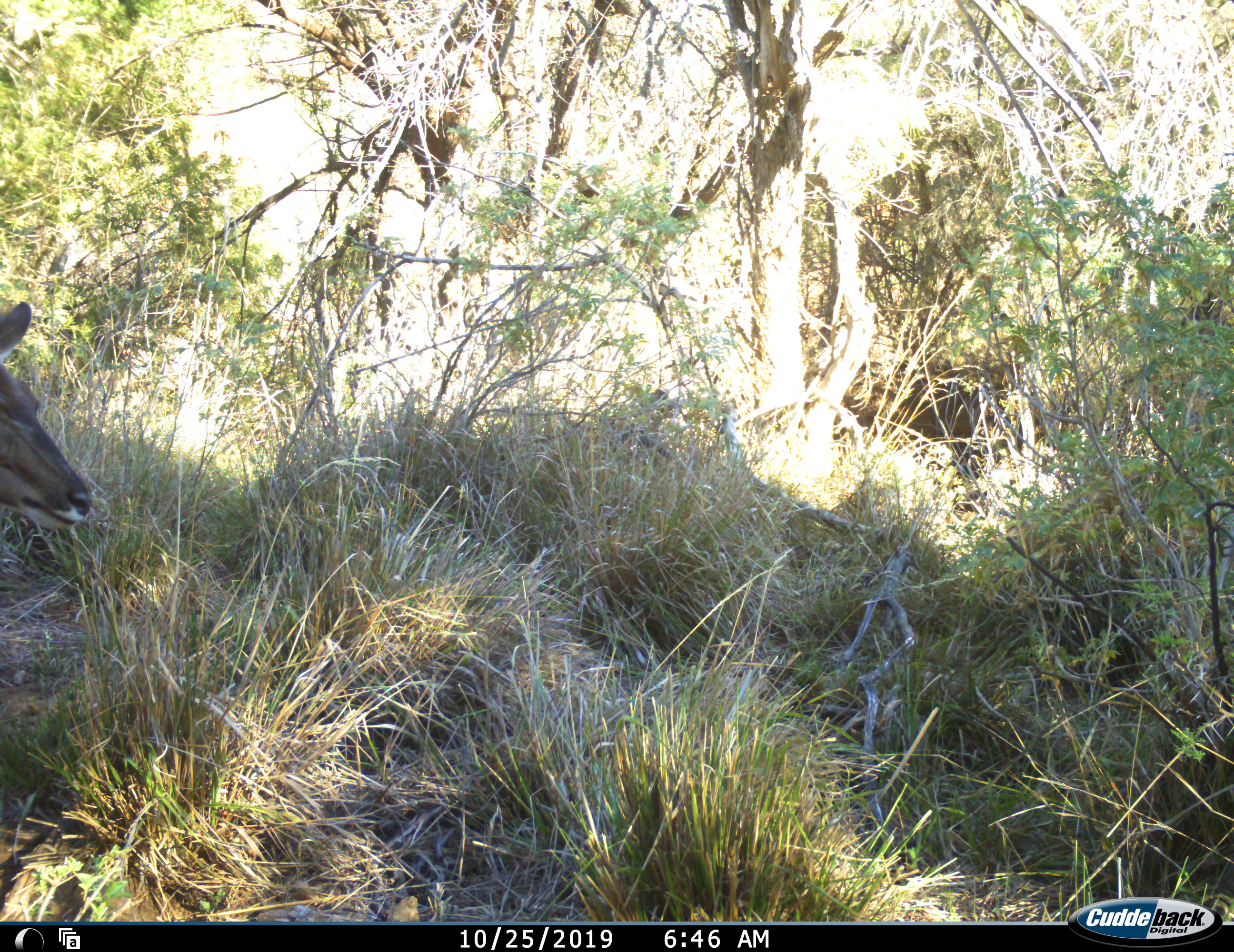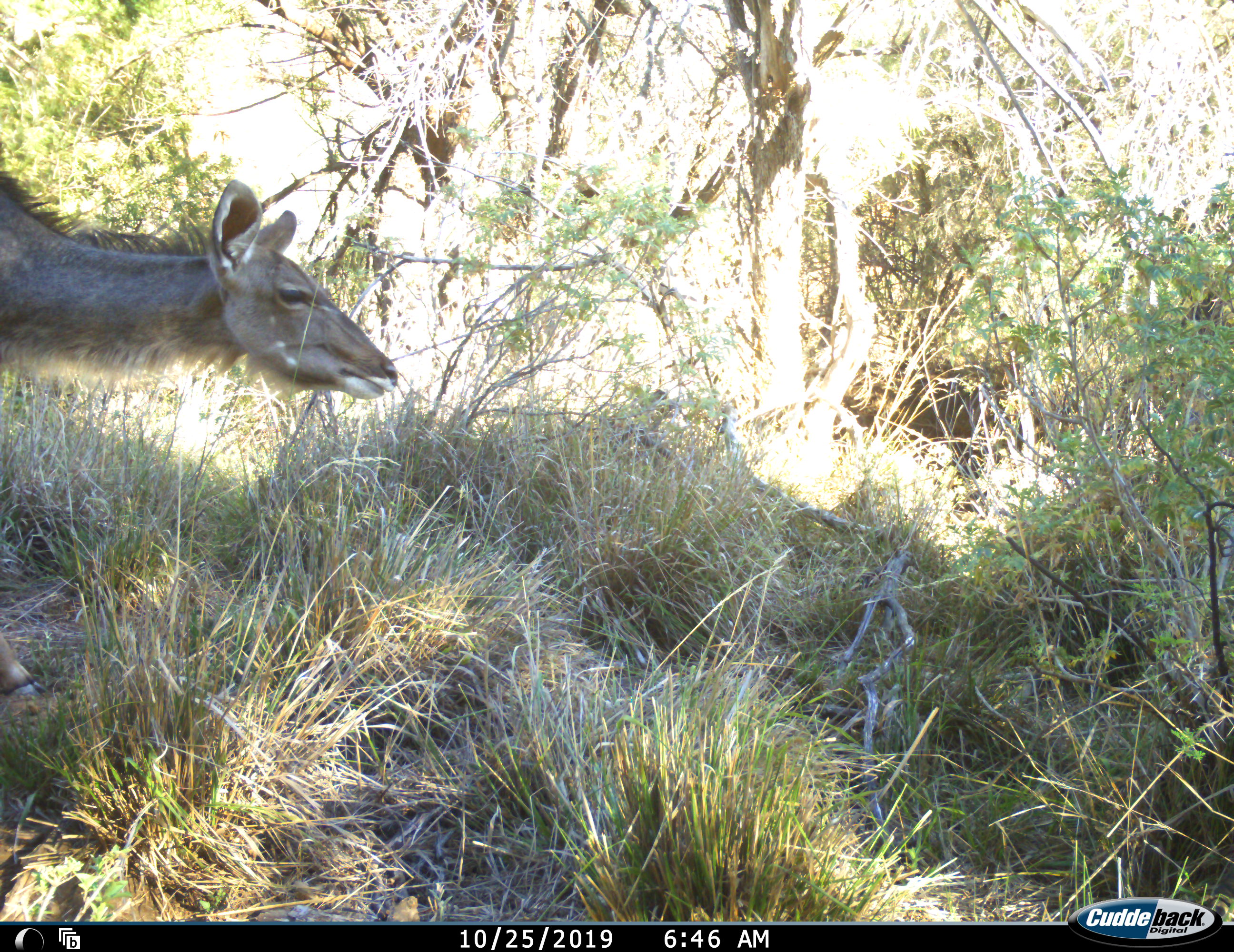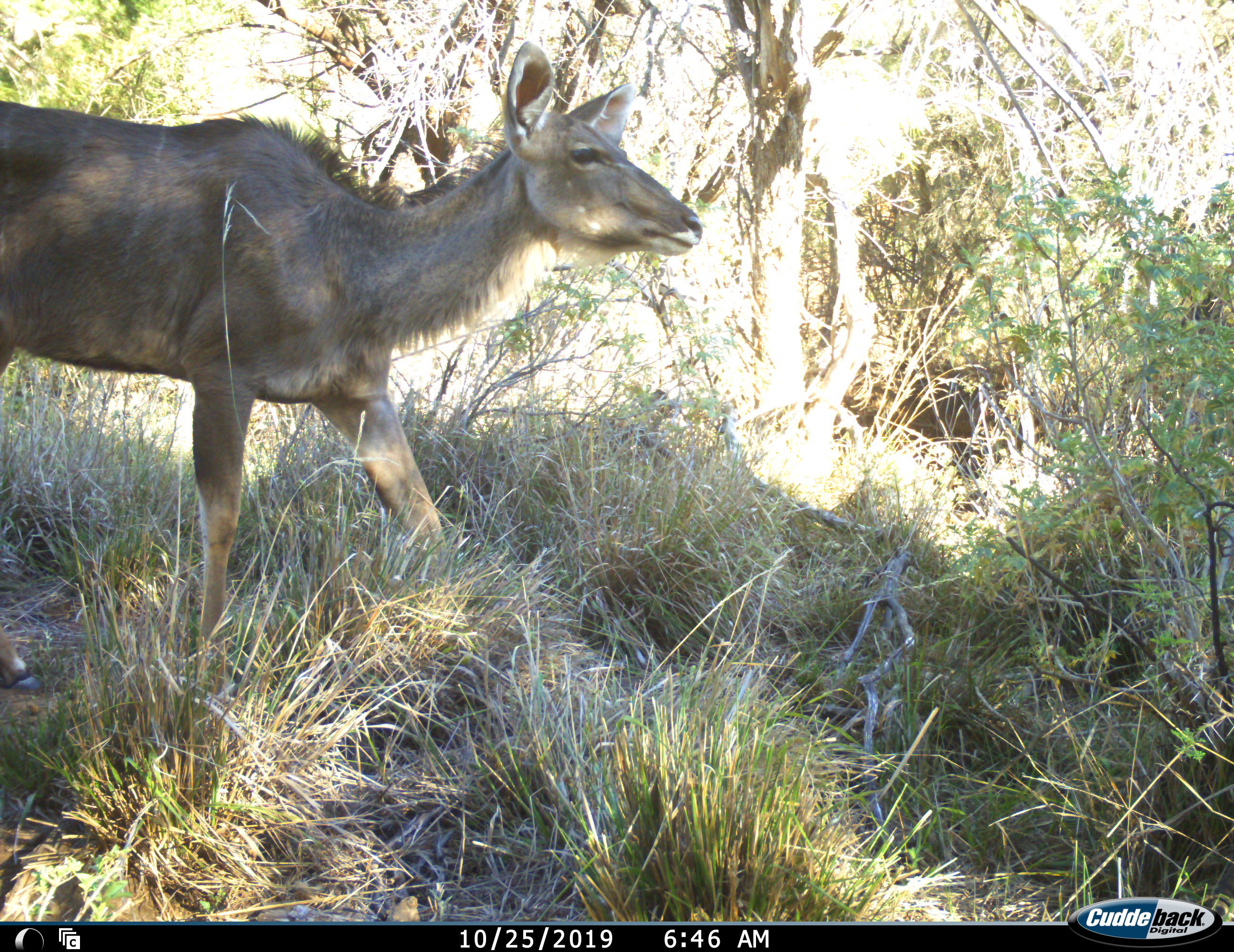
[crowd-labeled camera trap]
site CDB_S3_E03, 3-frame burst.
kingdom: Animalia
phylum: Chordata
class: Mammalia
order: Artiodactyla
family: Bovidae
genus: Tragelaphus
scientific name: Tragelaphus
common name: kudu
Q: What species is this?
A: Kudu (Tragelaphus).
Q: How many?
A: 1.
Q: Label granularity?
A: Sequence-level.